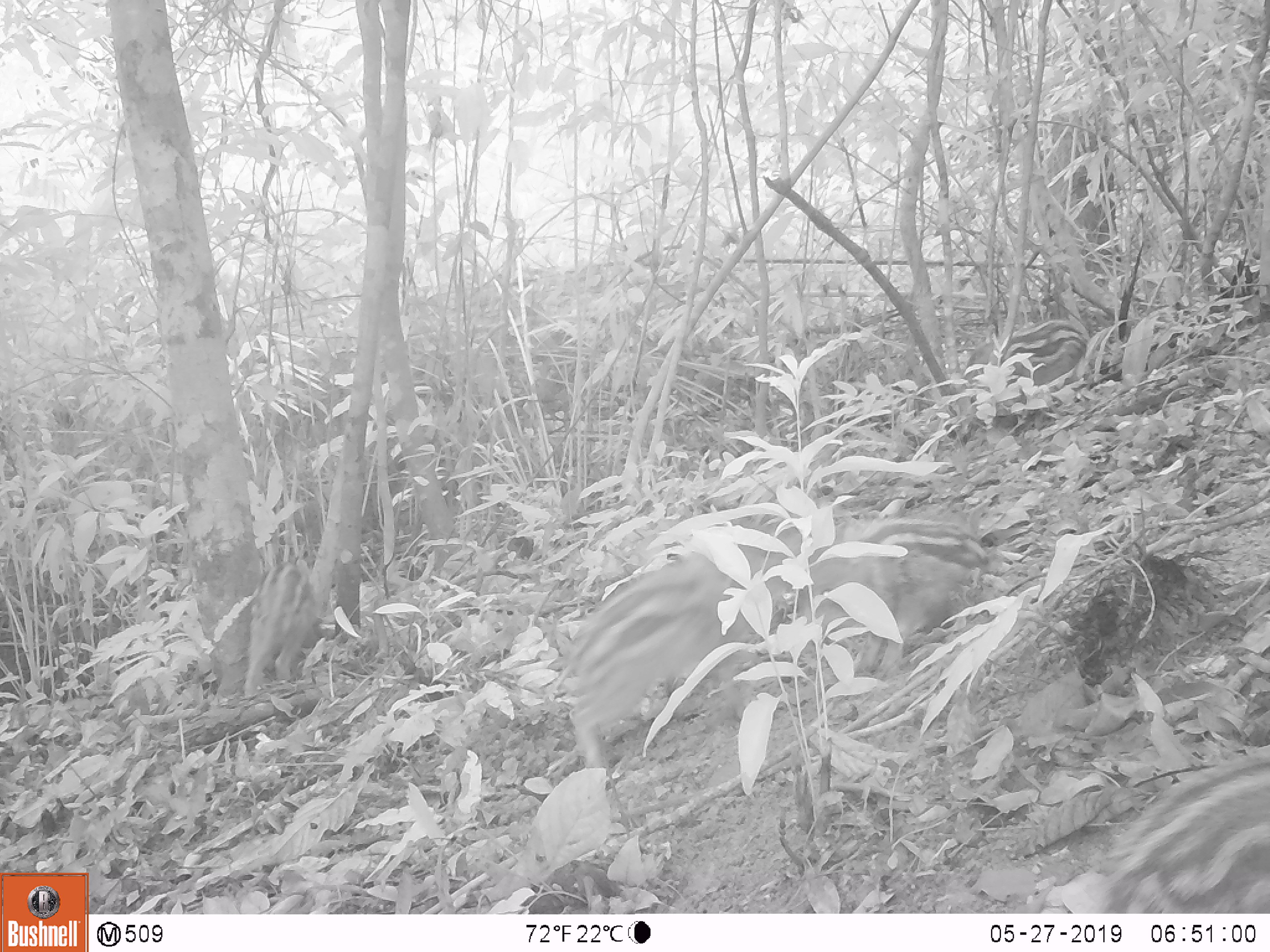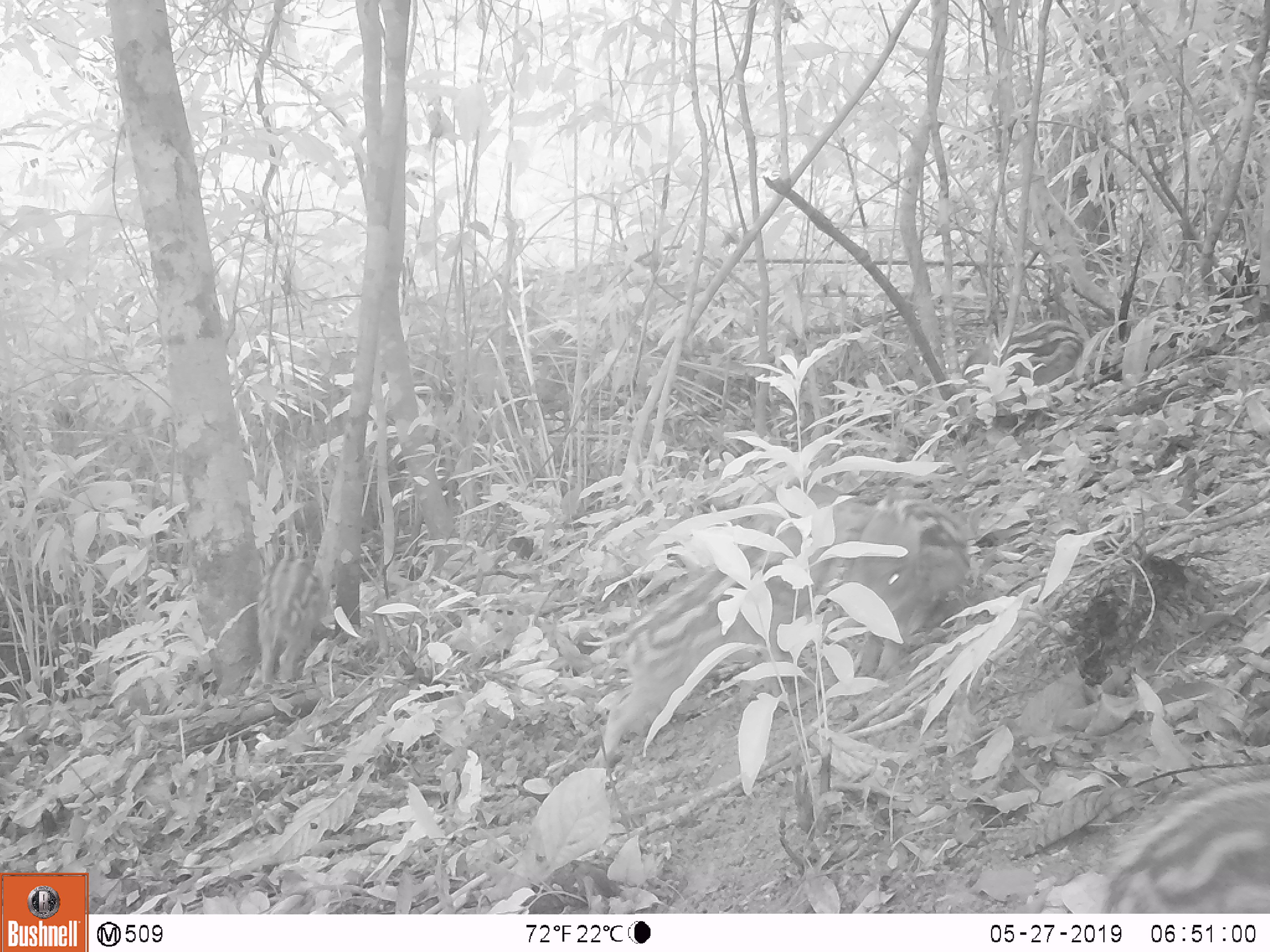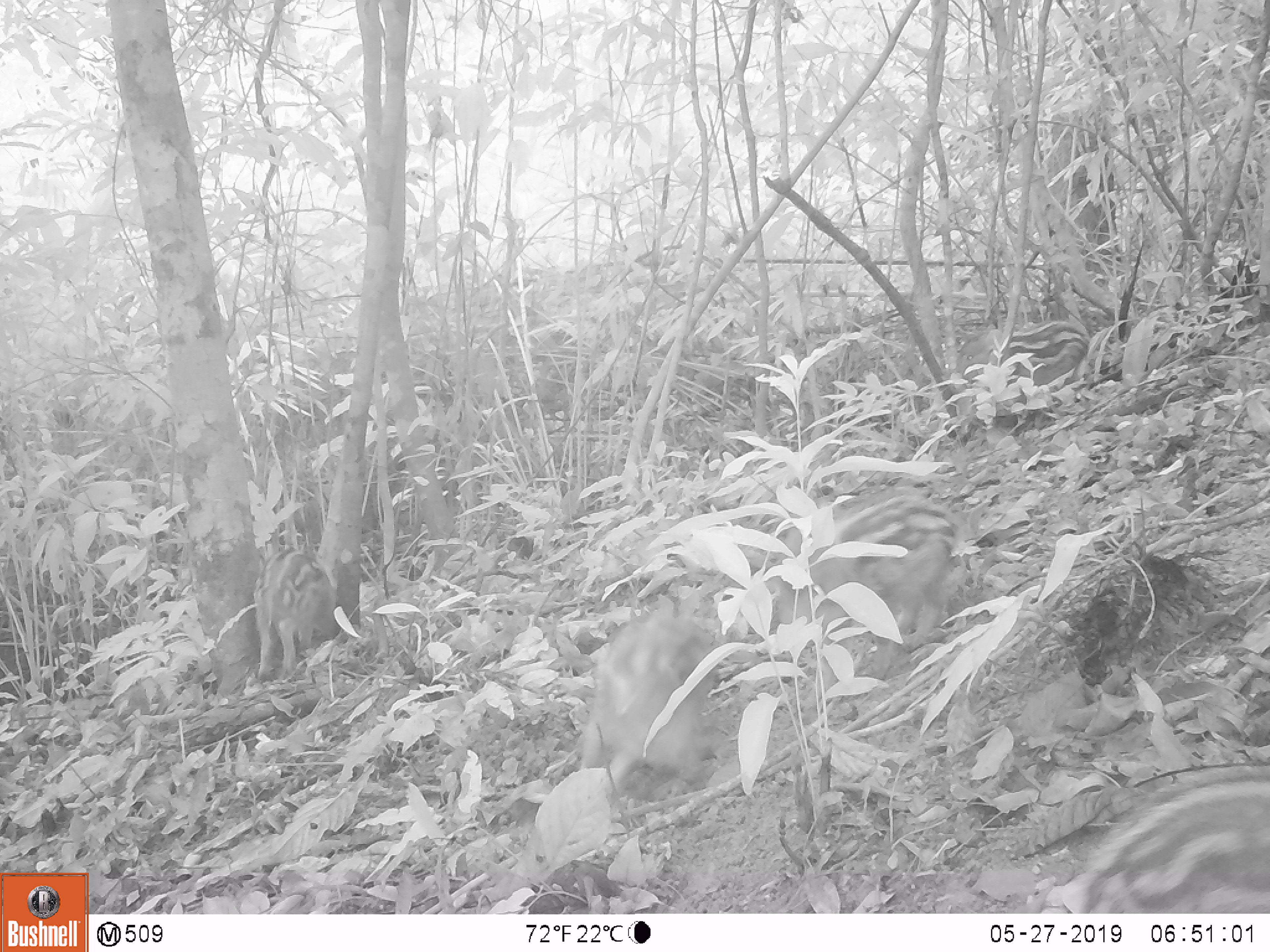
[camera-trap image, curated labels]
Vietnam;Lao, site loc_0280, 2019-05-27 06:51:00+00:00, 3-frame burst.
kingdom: Animalia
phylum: Chordata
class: Mammalia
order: Artiodactyla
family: Suidae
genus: Sus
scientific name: Sus scrofa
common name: eurasian wild pig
Eurasian wild pig (Sus scrofa). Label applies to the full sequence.